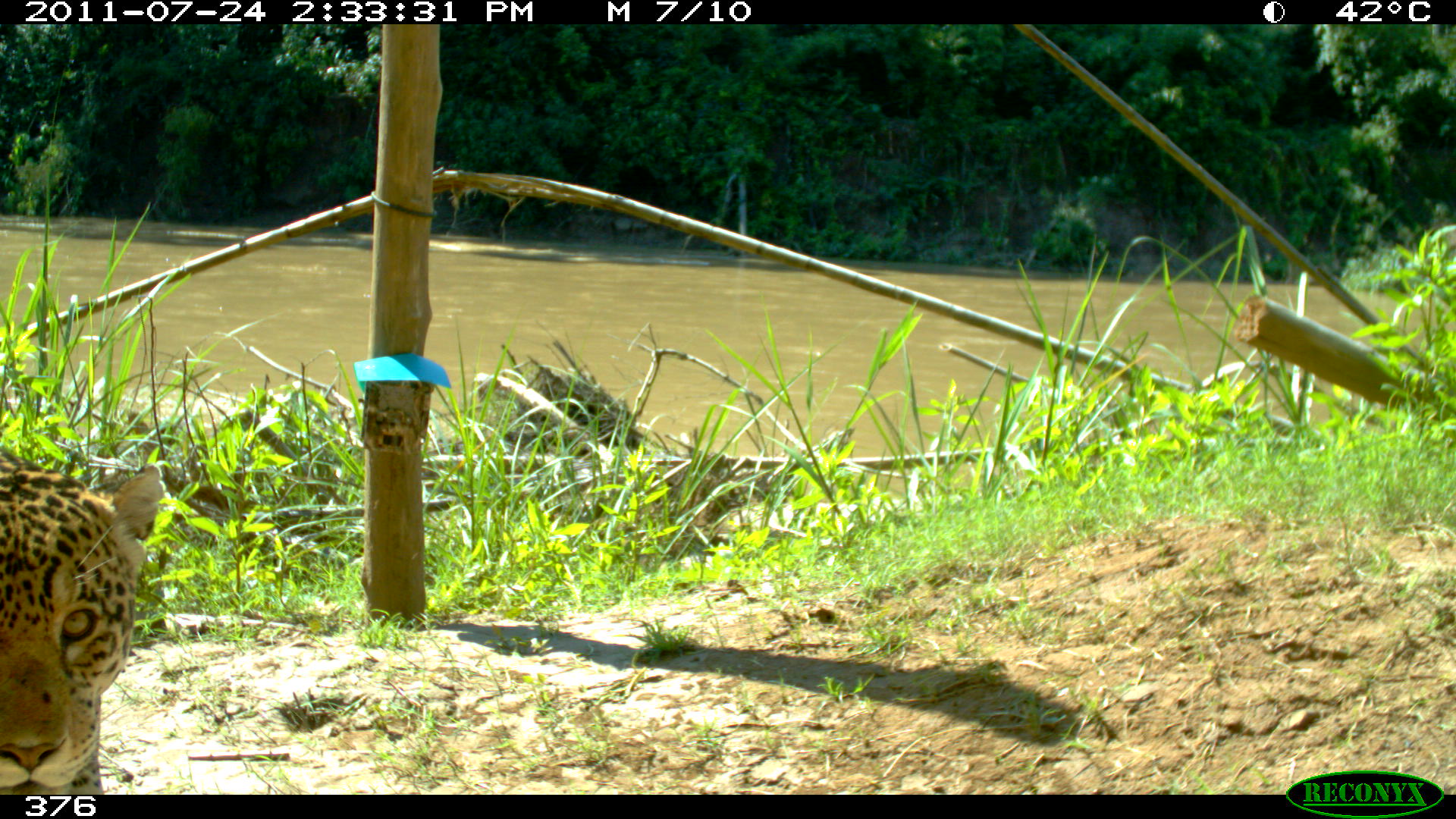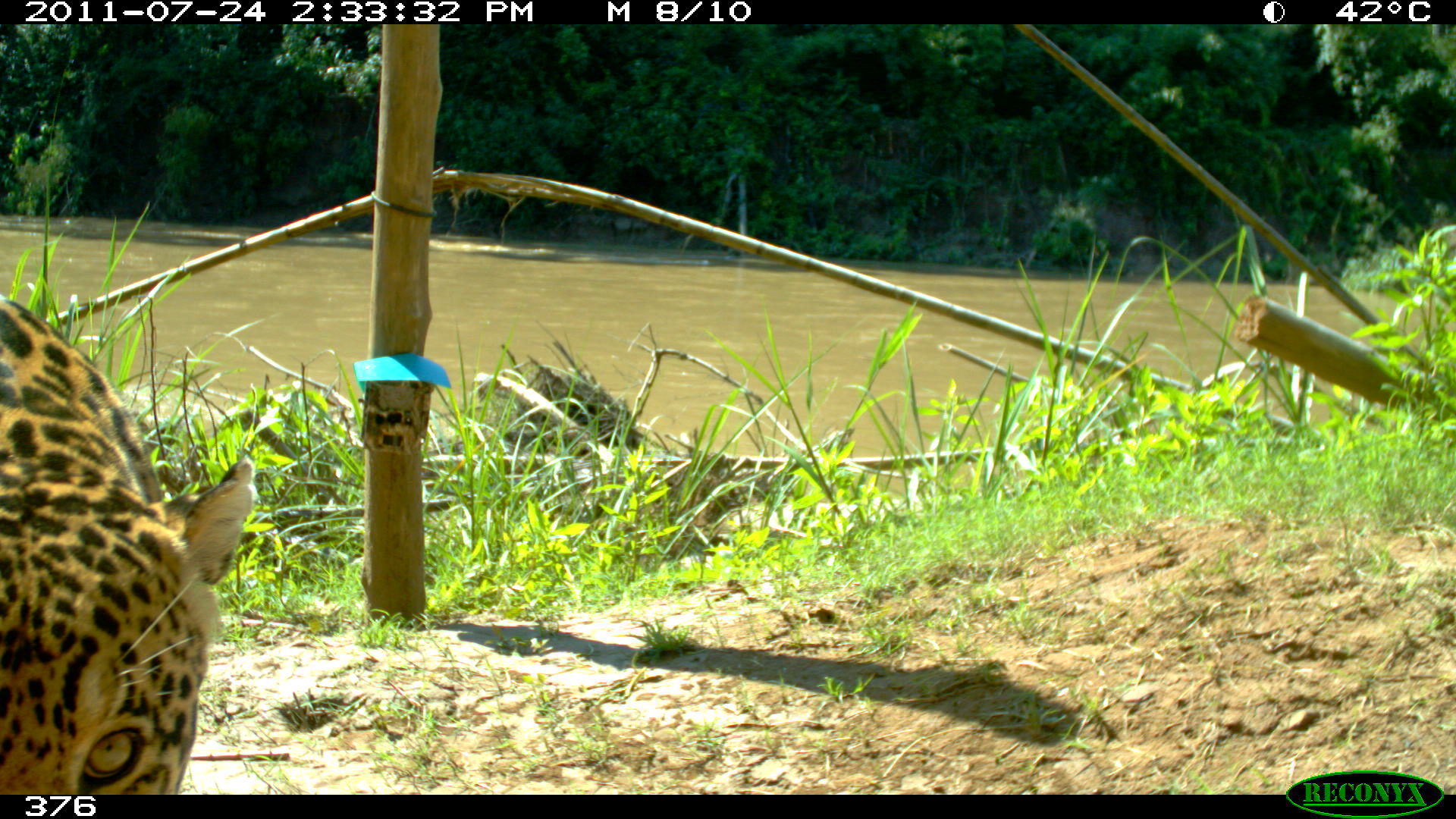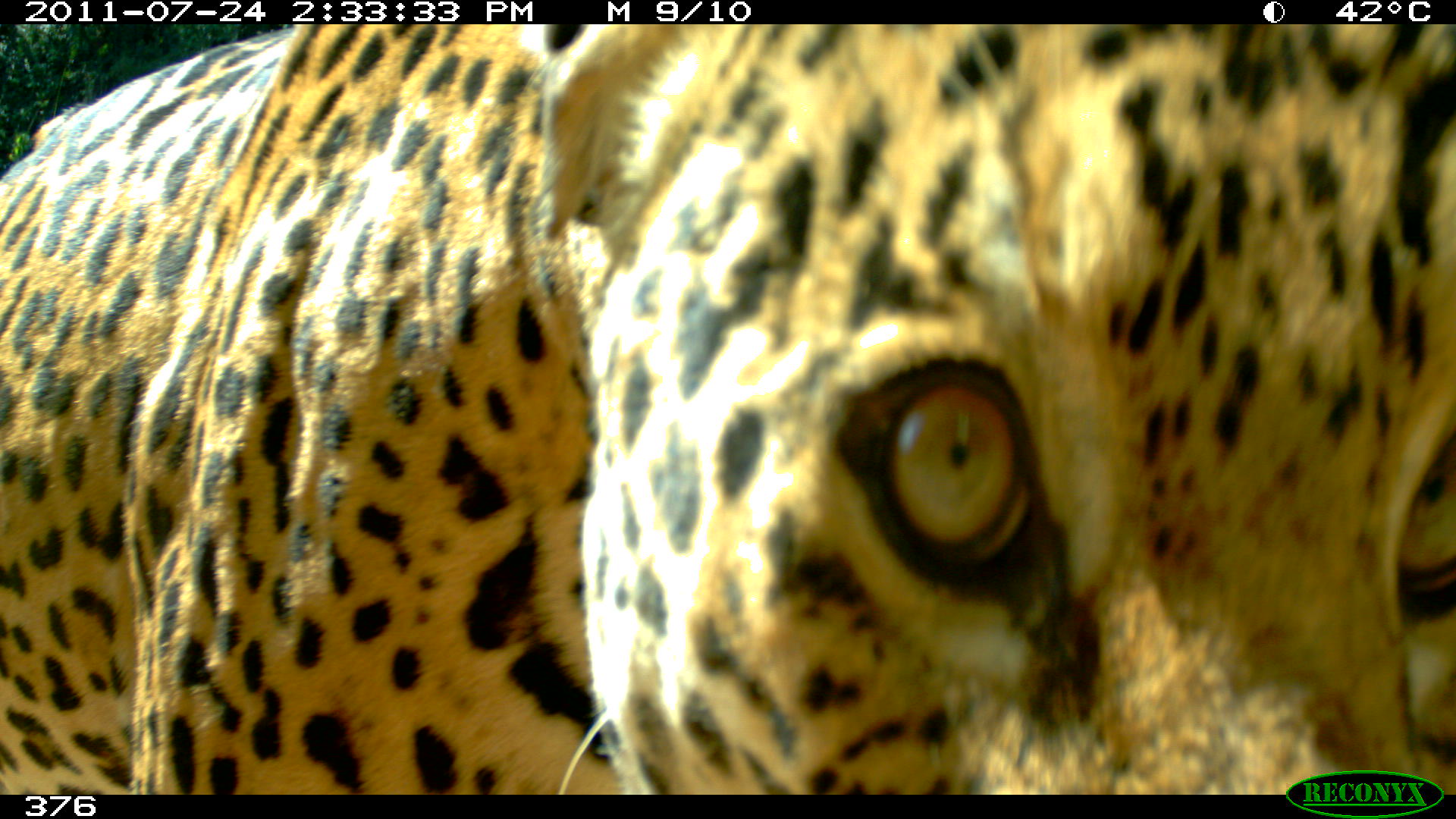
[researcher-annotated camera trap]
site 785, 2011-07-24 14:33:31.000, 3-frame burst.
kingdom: Animalia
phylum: Chordata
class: Mammalia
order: Carnivora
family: Felidae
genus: Panthera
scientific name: Panthera onca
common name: jaguar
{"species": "Panthera onca (jaguar)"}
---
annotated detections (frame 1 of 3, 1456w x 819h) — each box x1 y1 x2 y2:
panthera onca: 0 447 166 794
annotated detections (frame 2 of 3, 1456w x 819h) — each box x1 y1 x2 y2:
panthera onca: 0 287 255 793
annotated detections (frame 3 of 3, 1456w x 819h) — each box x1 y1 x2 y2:
panthera onca: 0 22 1456 793